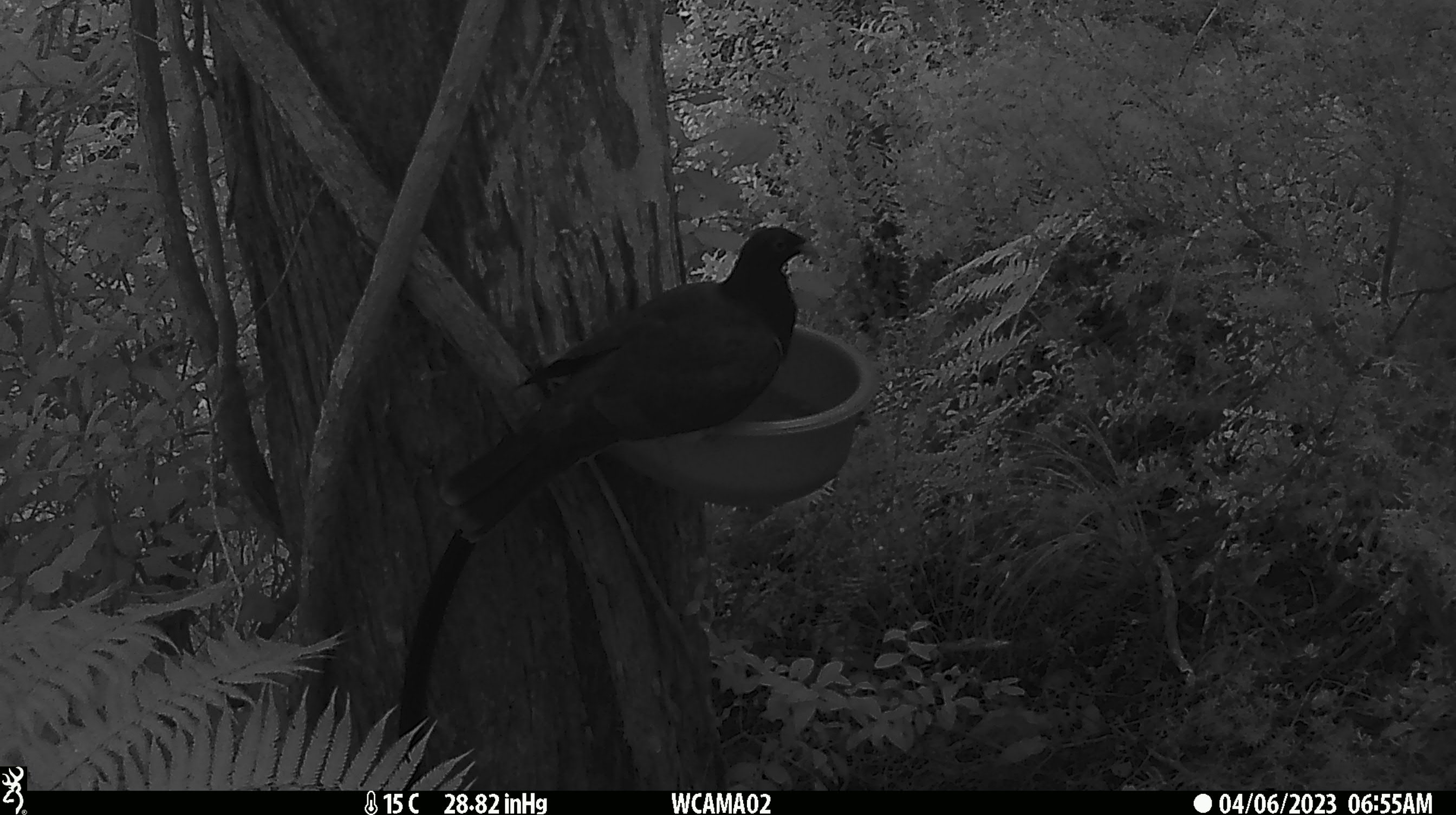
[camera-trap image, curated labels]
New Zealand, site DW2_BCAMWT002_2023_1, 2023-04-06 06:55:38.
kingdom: Animalia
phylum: Chordata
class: Aves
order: Columbiformes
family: Columbidae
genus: Hemiphaga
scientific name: Hemiphaga novaeseelandiae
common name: new zealand pigeon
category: kereru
Kereru (new zealand pigeon) (Hemiphaga novaeseelandiae).